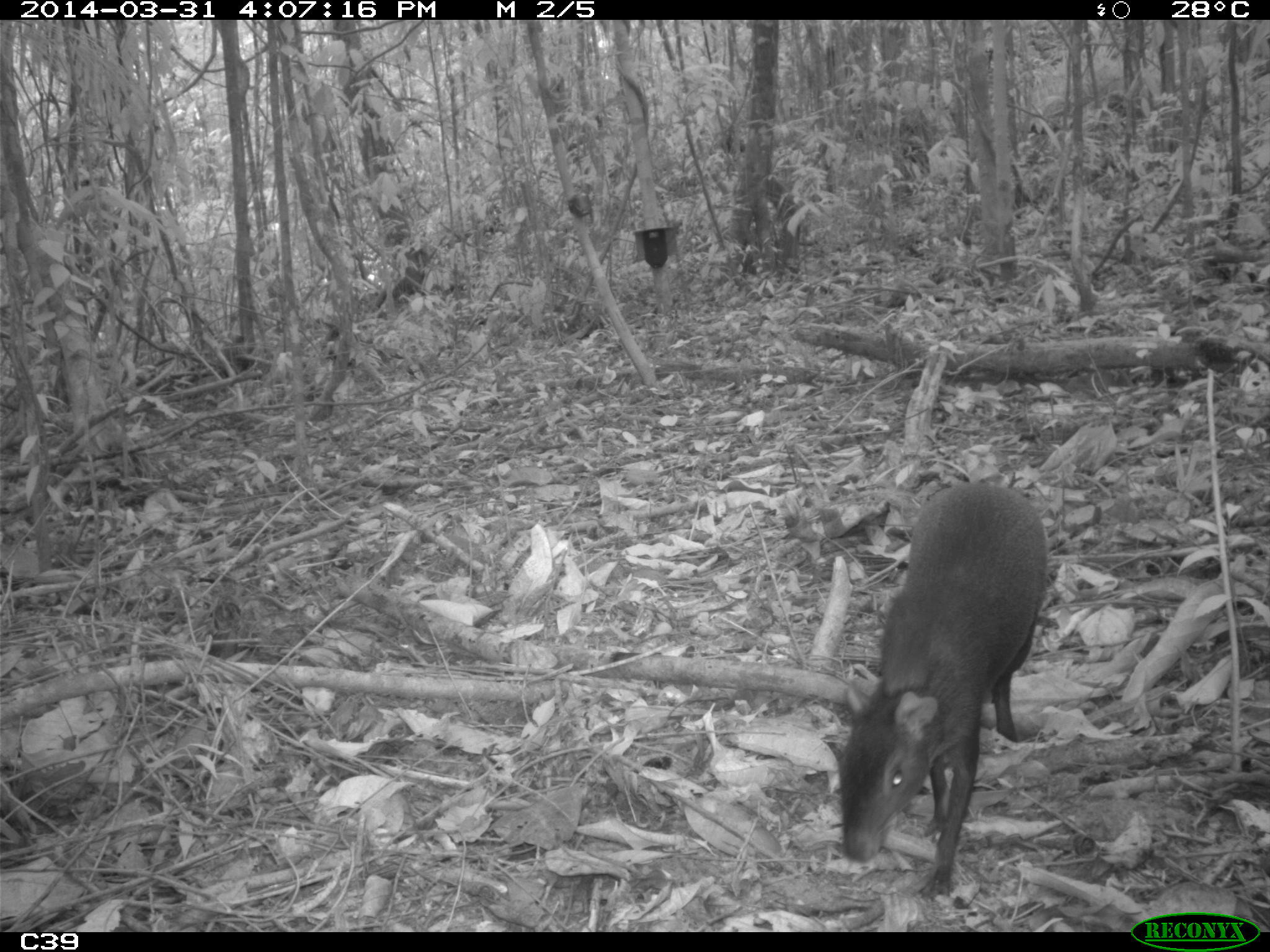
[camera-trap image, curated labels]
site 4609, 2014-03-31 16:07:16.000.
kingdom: Animalia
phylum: Chordata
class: Mammalia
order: Rodentia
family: Dasyproctidae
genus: Dasyprocta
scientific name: Dasyprocta leporina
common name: red-rumped agouti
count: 1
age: adult